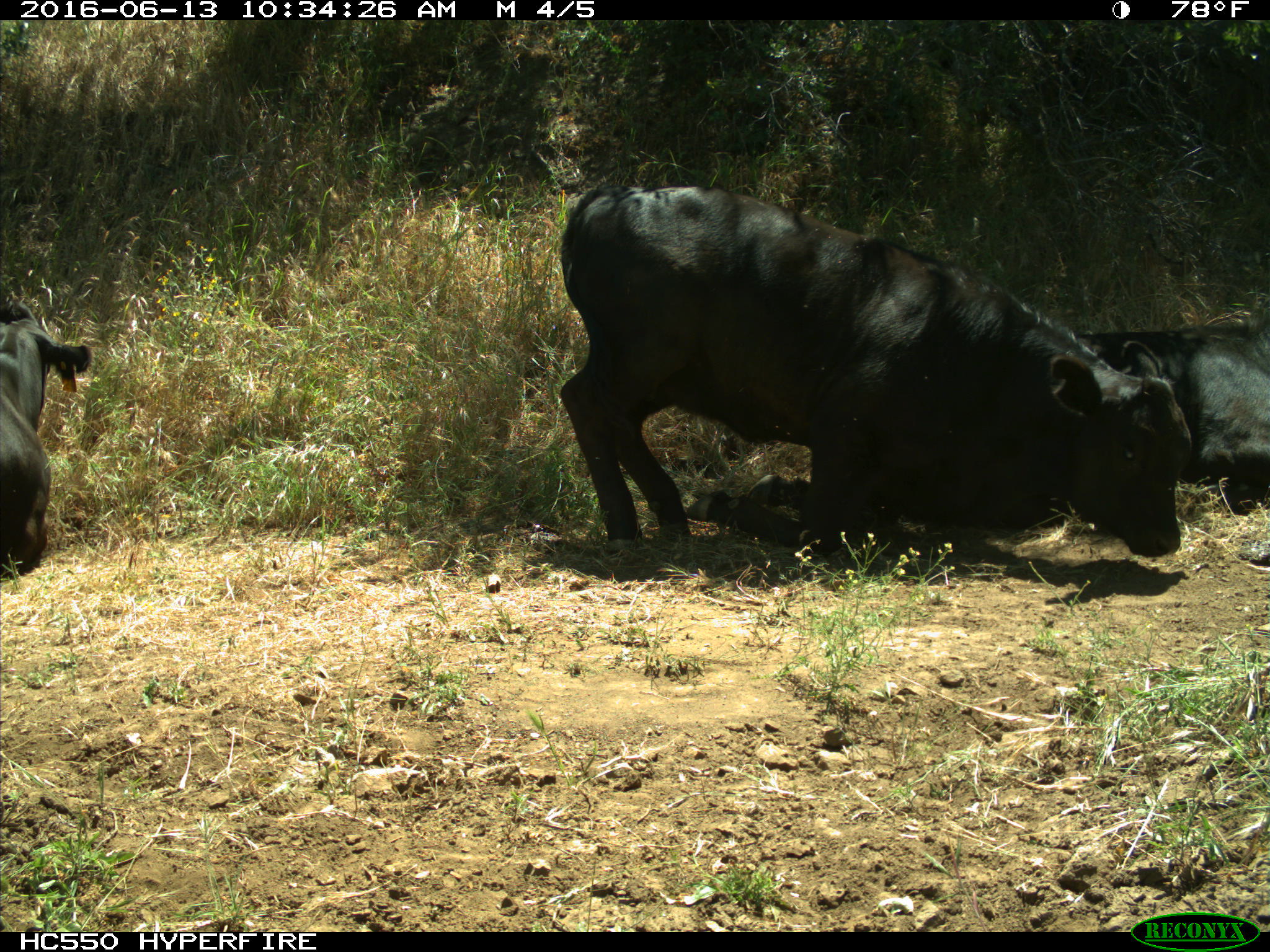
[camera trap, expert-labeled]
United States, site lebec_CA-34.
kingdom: Animalia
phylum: Chordata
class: Mammalia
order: Artiodactyla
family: Bovidae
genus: Bos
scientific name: Bos taurus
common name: domestic cow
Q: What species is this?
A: Bos taurus (domestic cow).